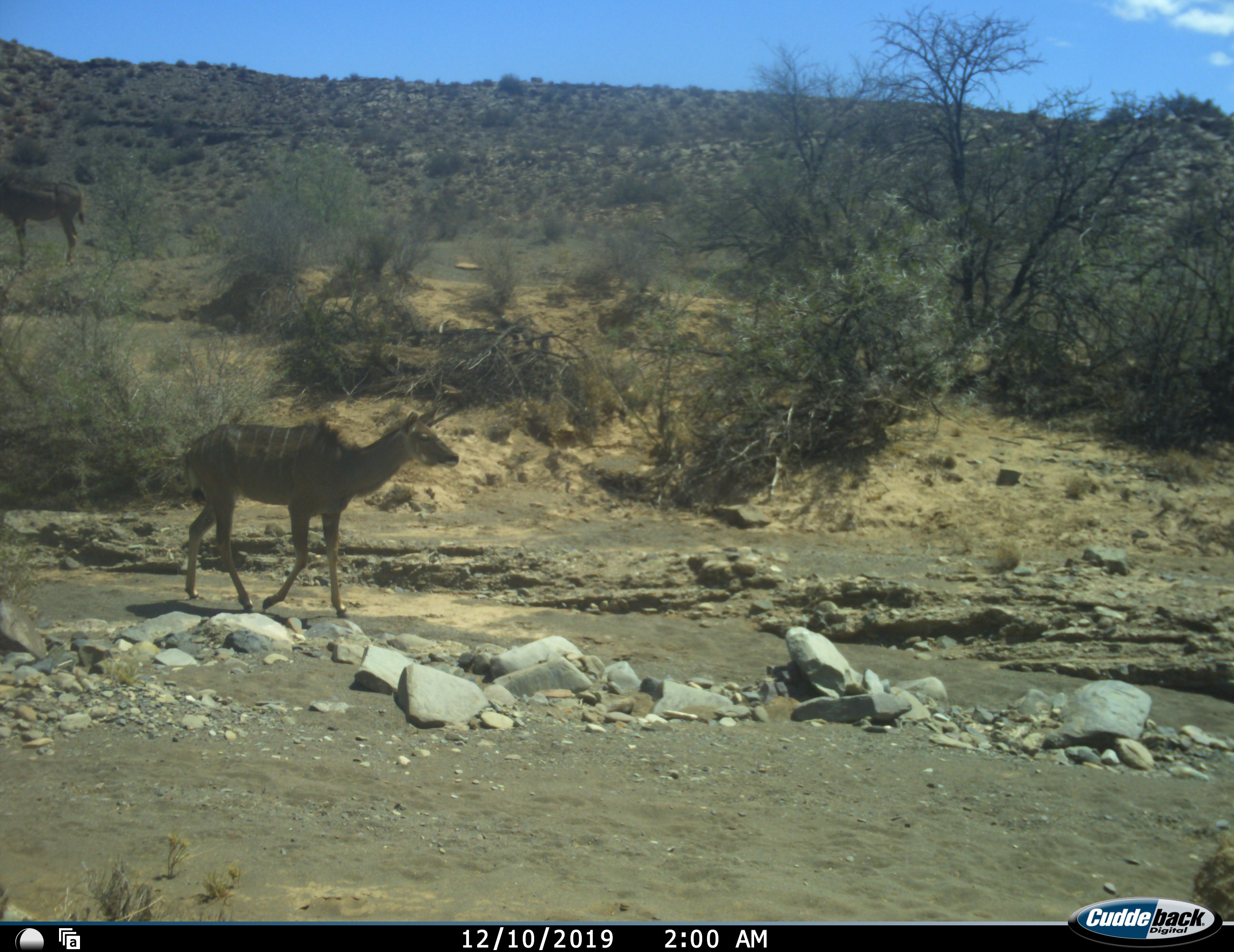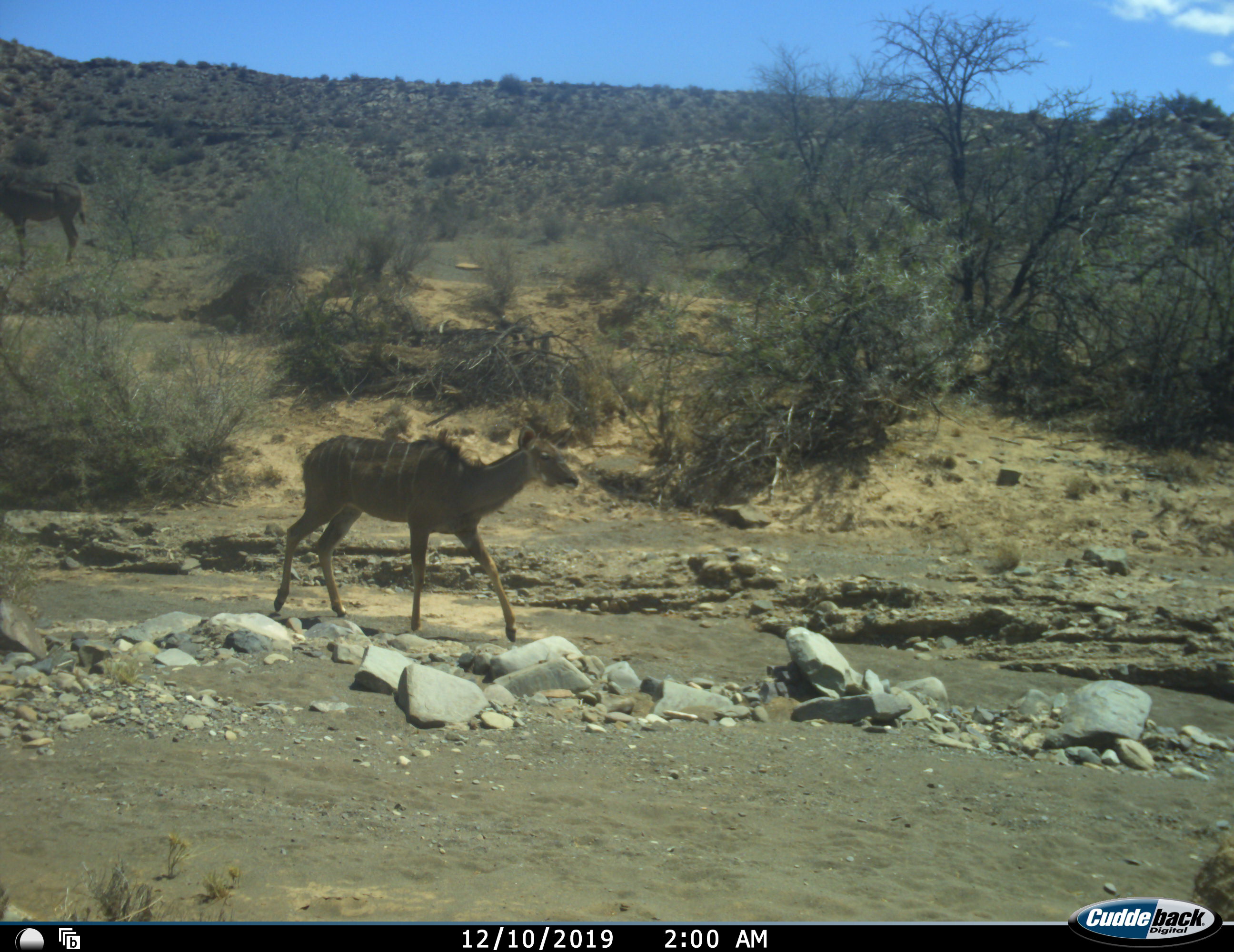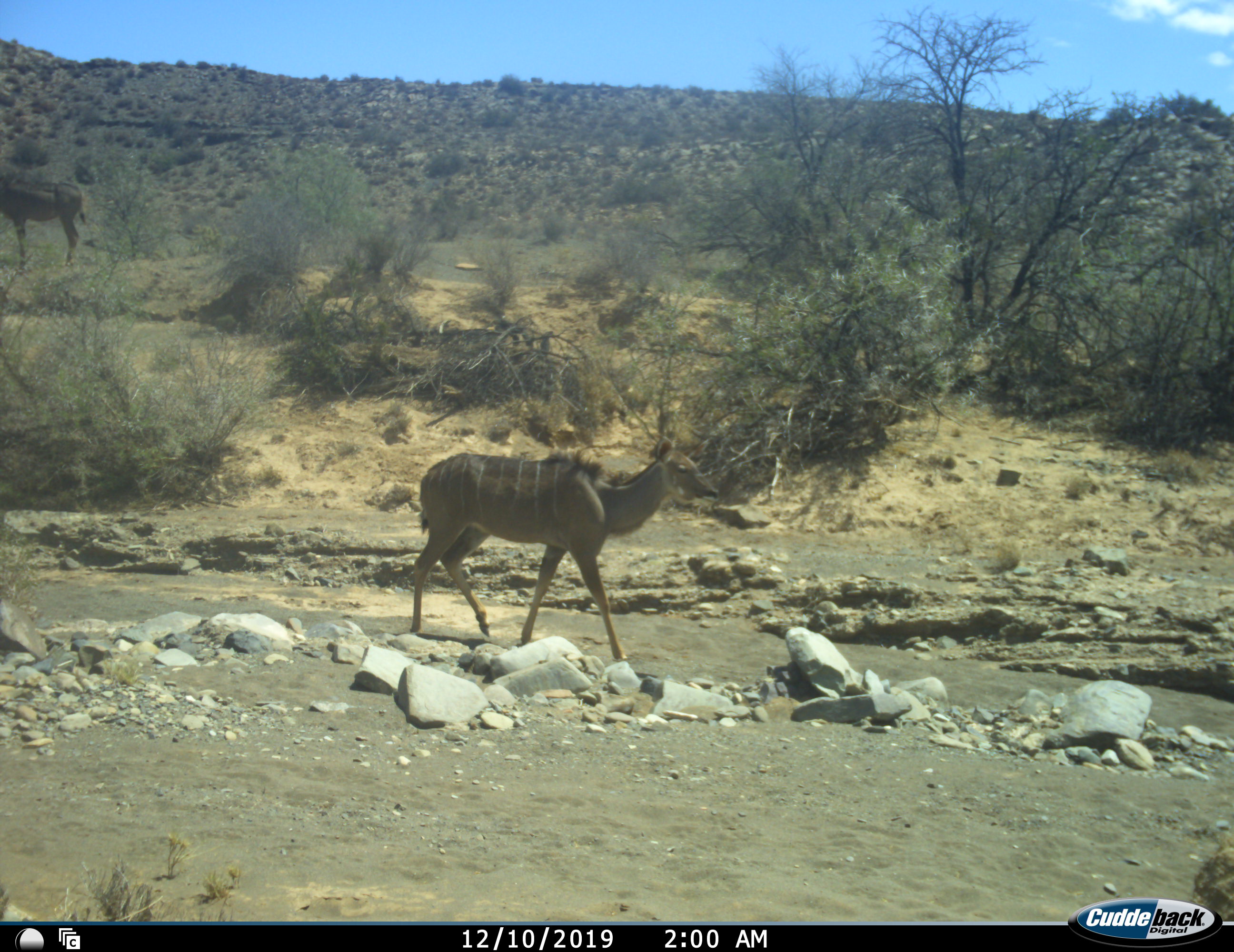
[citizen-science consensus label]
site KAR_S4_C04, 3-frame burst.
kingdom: Animalia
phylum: Chordata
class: Mammalia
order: Artiodactyla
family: Bovidae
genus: Tragelaphus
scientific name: Tragelaphus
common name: kudu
Kudu (Tragelaphus), count 2. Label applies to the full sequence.